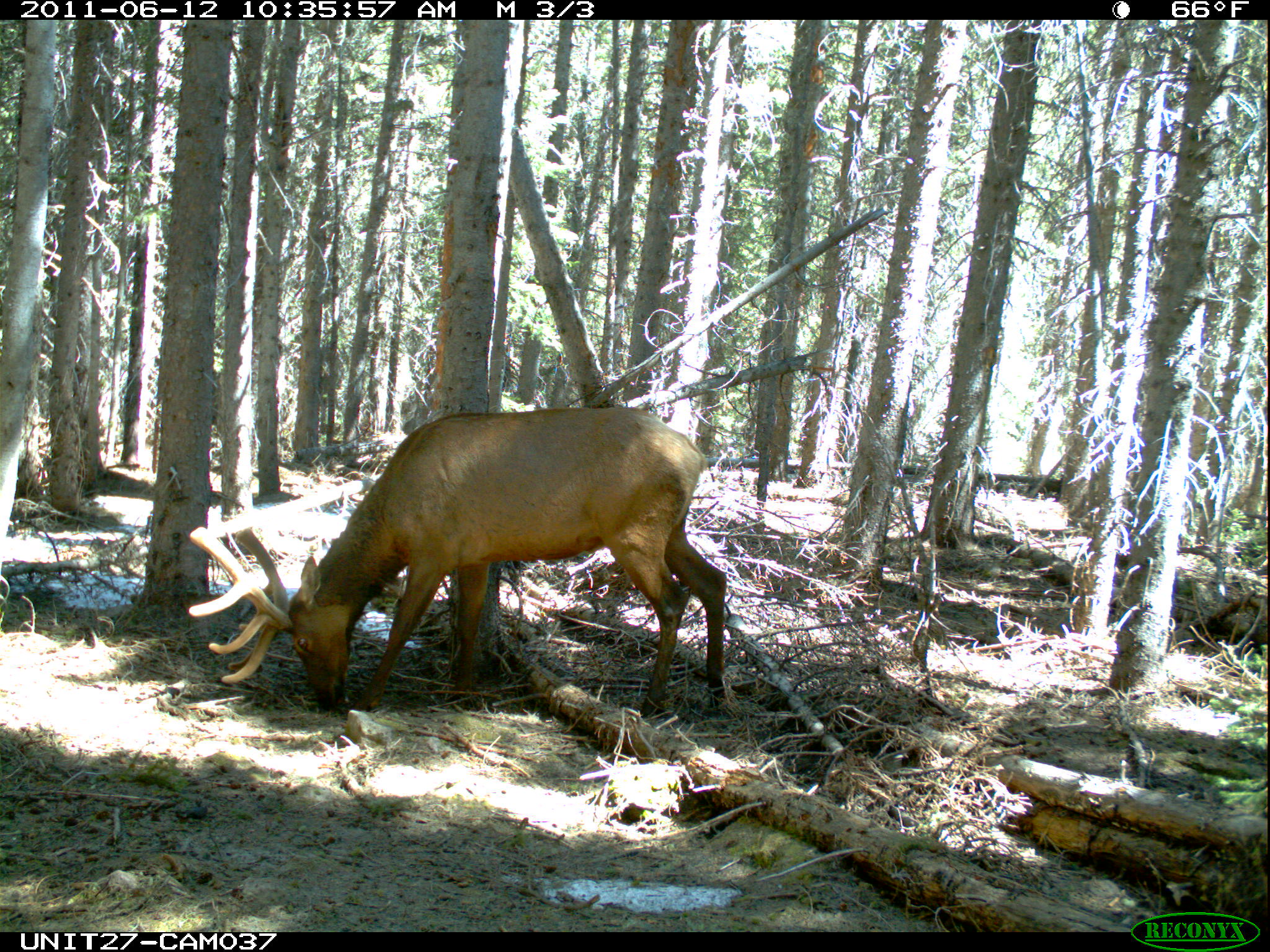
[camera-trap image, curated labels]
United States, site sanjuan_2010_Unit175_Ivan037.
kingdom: Animalia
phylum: Chordata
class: Mammalia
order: Artiodactyla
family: Cervidae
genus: Cervus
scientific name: Cervus elaphus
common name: red deer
Cervus elaphus (red deer).